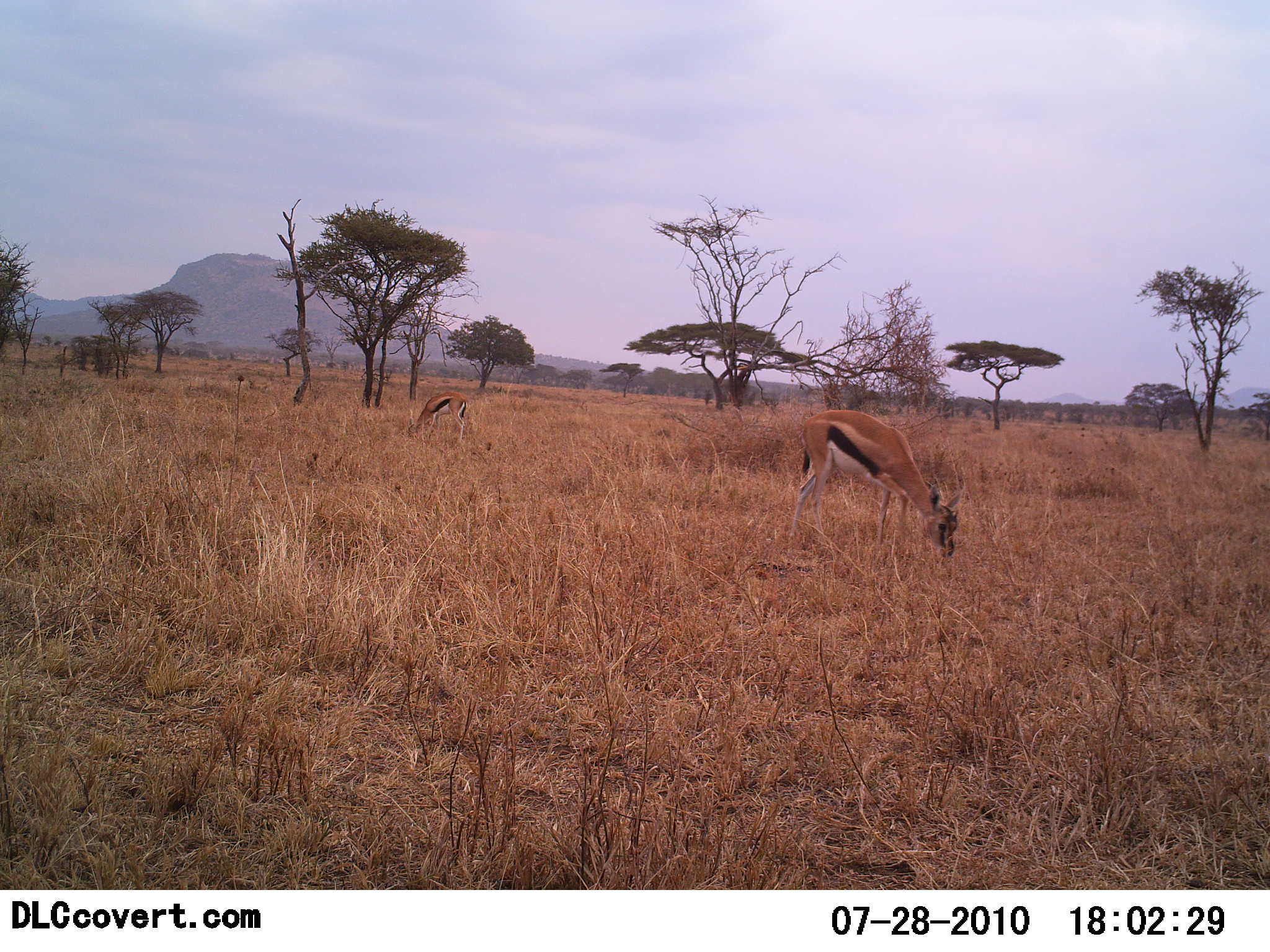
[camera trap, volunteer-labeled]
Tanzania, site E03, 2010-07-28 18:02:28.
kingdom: Animalia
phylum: Chordata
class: Mammalia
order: Artiodactyla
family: Bovidae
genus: Eudorcas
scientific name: Eudorcas thomsonii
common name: thomson's gazelle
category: gazellethomsons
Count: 2.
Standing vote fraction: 25%.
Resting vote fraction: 0%.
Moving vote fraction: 0%.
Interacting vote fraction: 0%.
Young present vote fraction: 0%.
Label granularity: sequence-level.